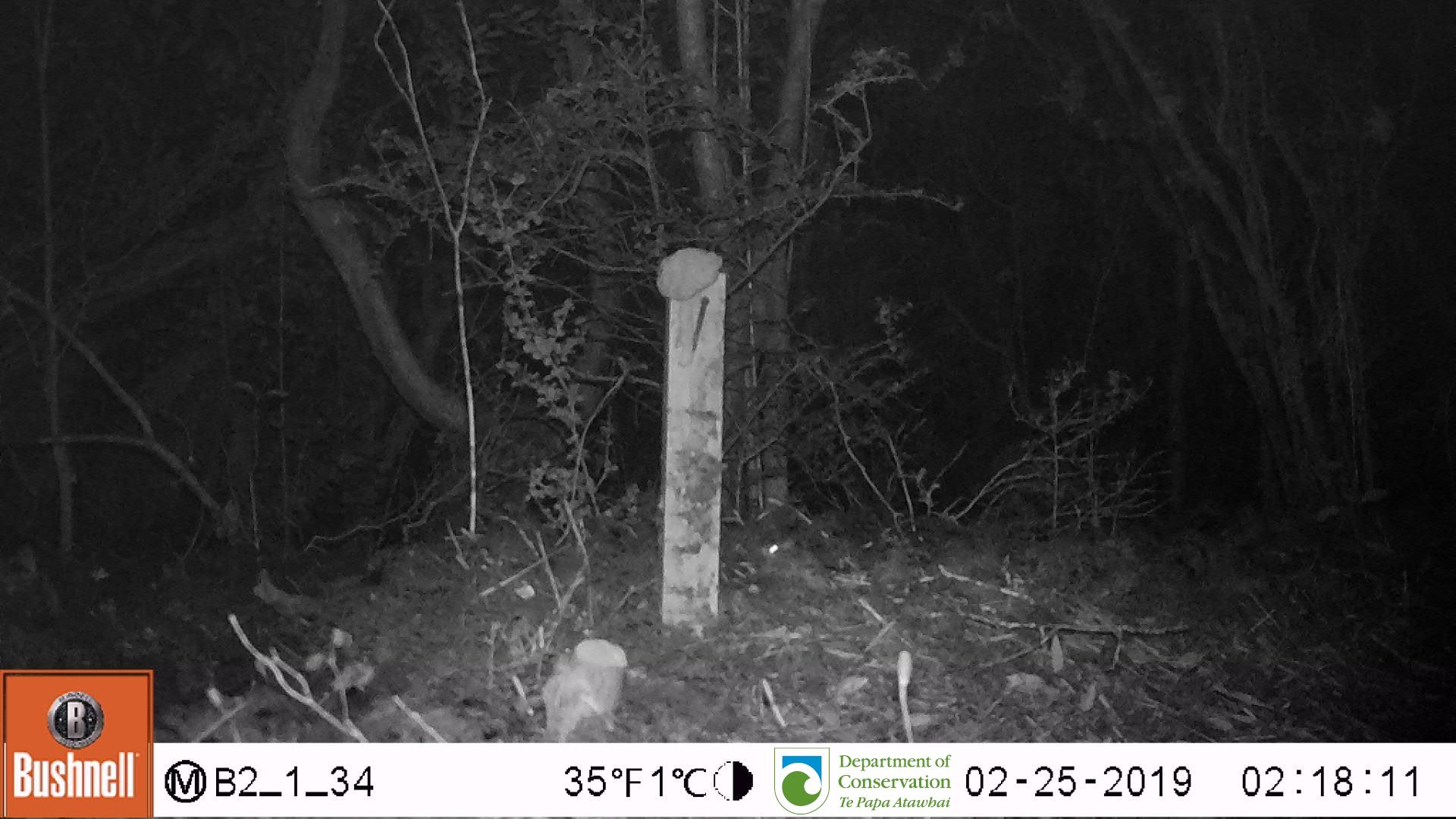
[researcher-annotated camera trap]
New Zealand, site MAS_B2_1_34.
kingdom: Animalia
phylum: Chordata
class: Mammalia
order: Rodentia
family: Muridae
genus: Mus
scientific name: Mus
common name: mouse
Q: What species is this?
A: Mouse (Mus).